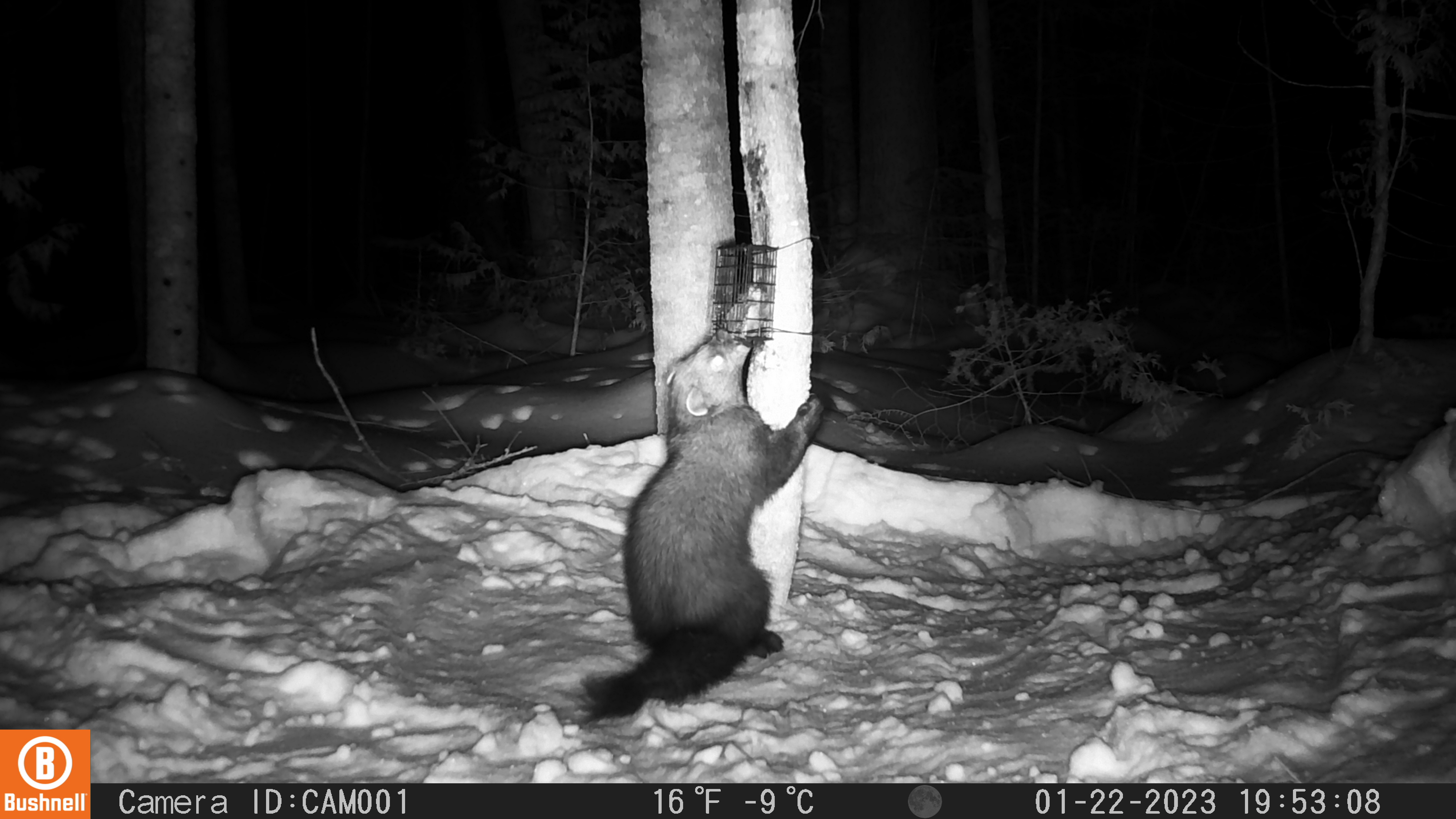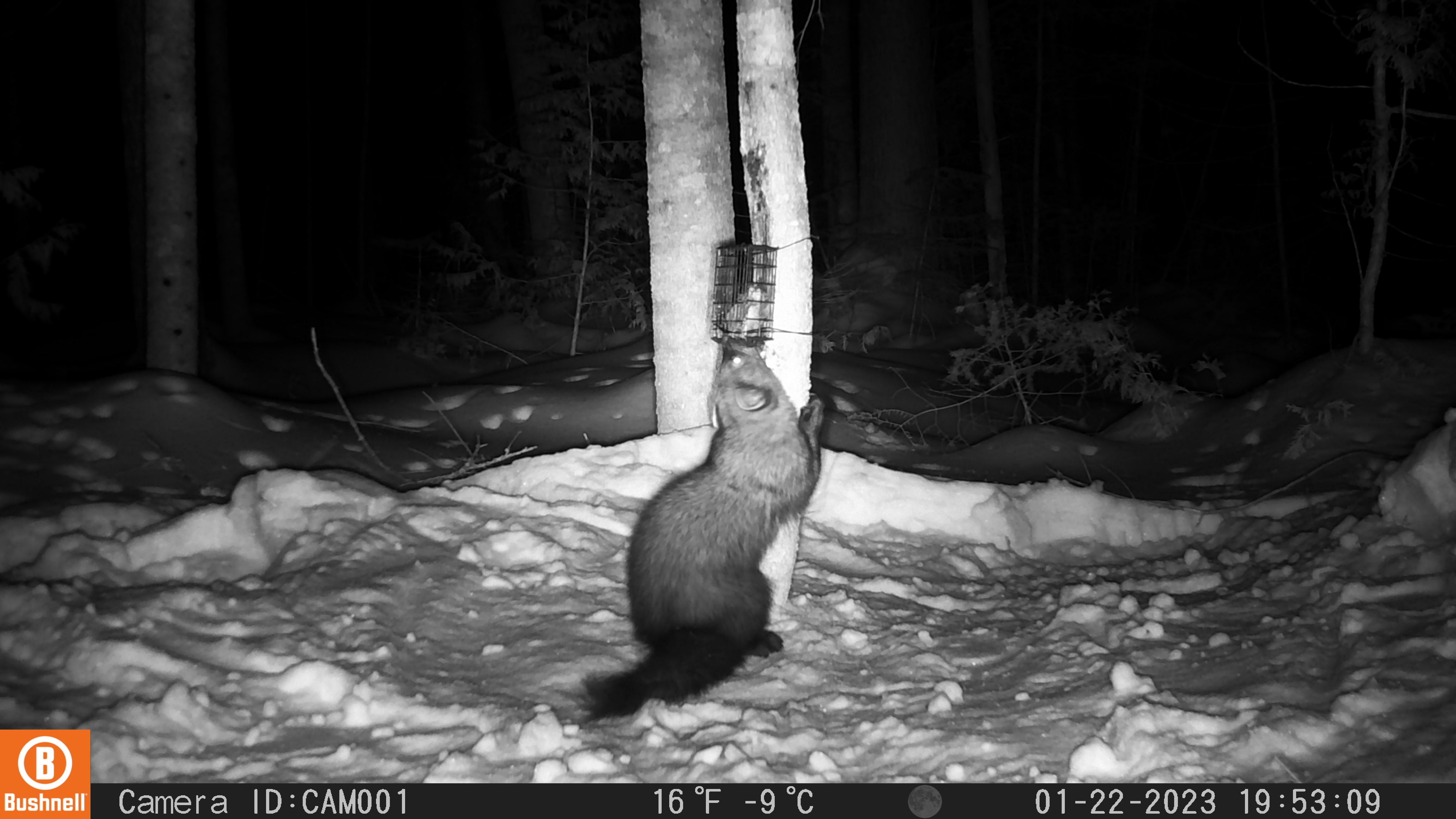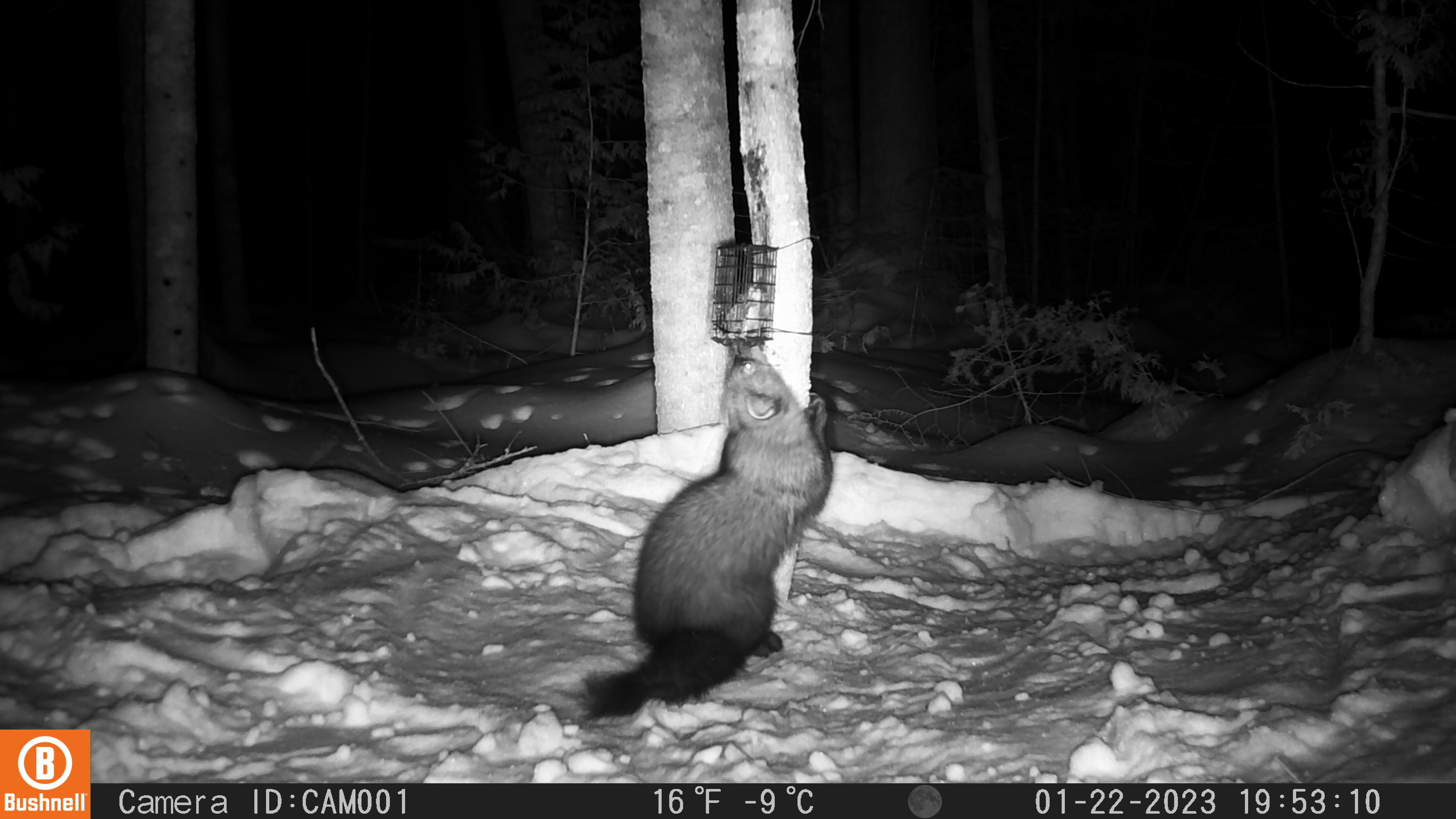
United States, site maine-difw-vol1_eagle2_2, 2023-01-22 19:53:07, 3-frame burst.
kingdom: Animalia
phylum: Chordata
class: Mammalia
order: Carnivora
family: Mustelidae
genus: Pekania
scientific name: Pekania pennanti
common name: fisher